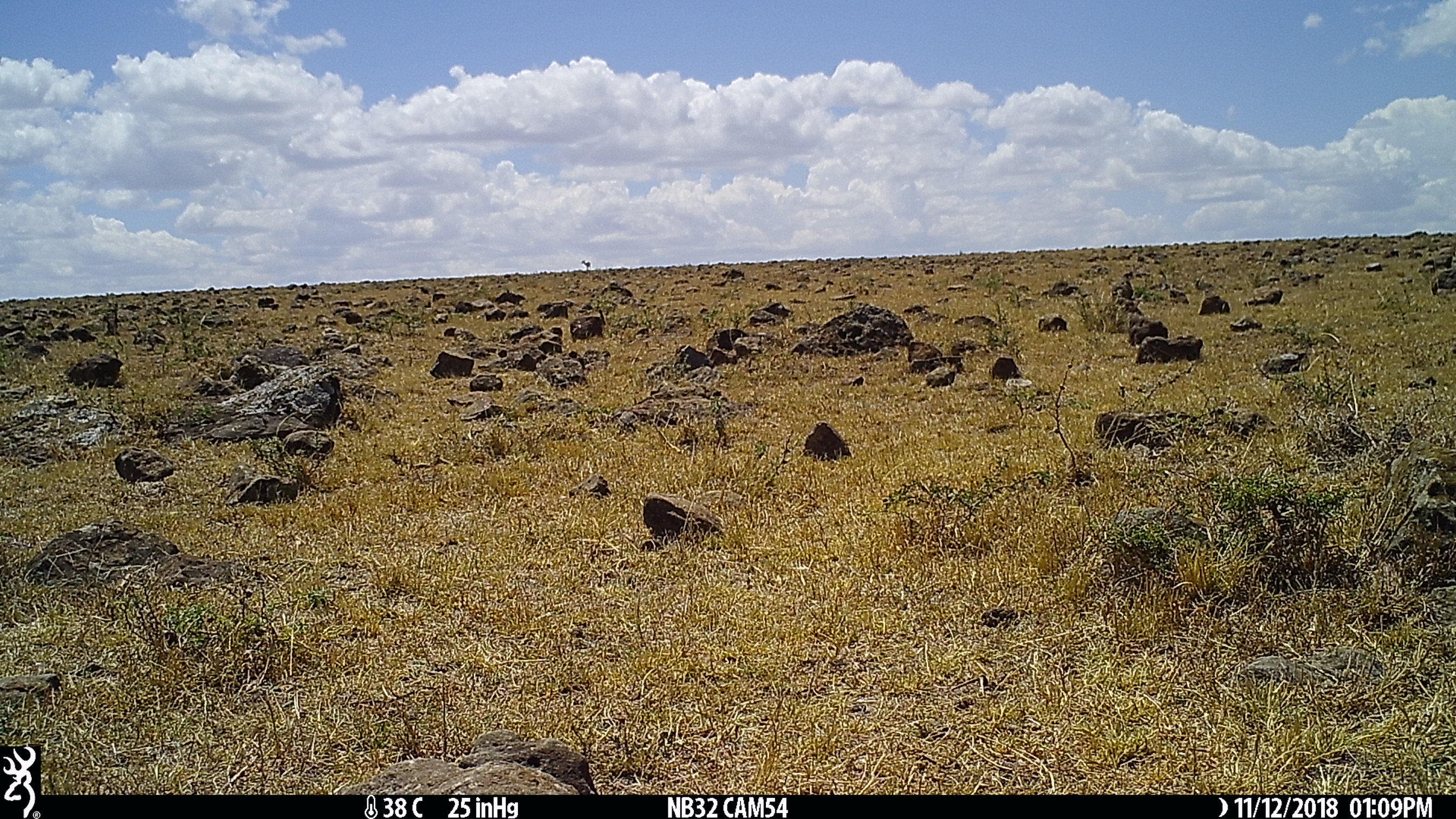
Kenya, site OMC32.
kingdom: Animalia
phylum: Chordata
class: Mammalia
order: Artiodactyla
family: Bovidae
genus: Eudorcas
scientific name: Eudorcas thomsonii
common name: thomon's gazelle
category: gazelle thomsons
Gazelle thomsons (thomon's gazelle) (Eudorcas thomsonii).